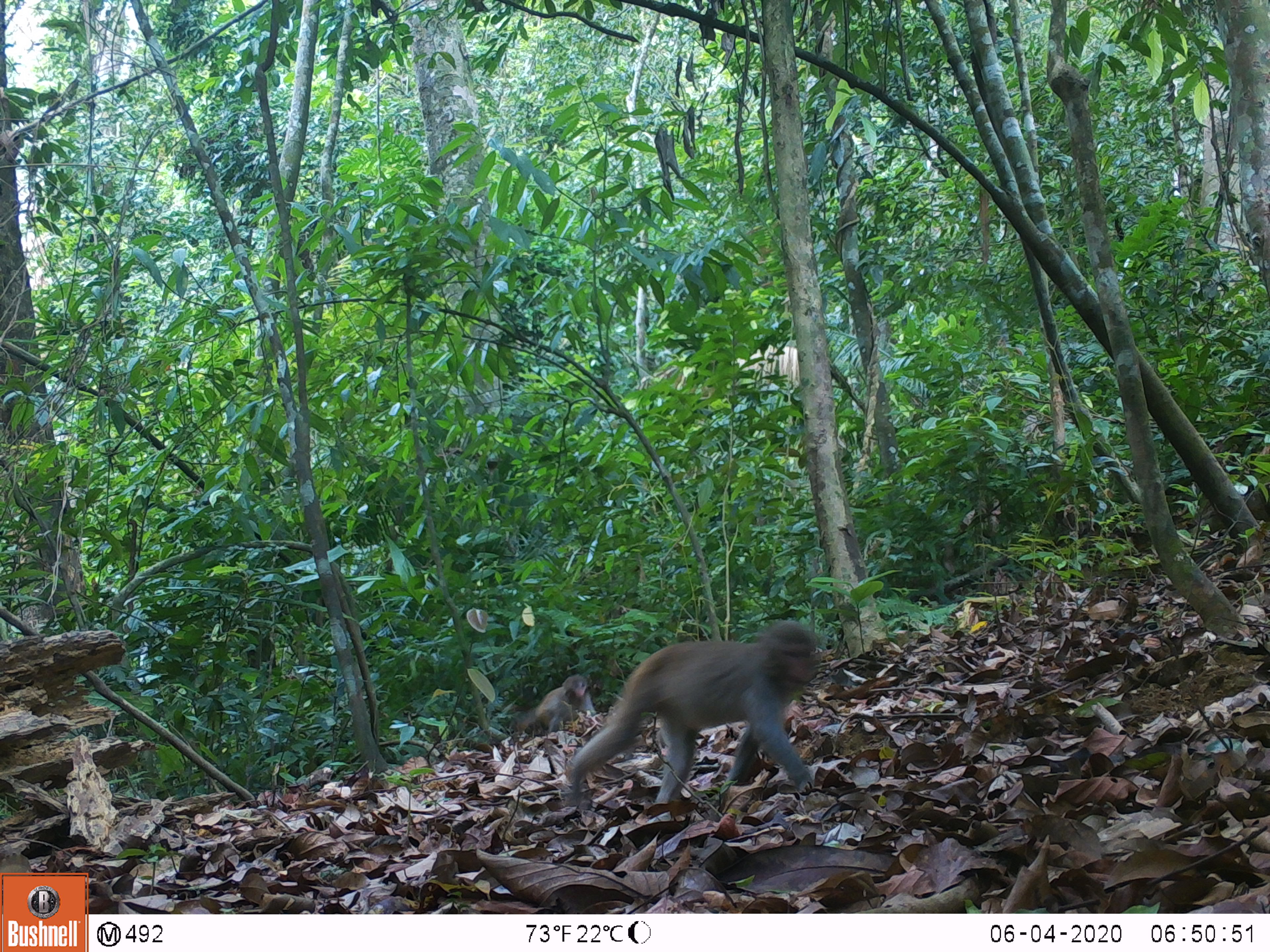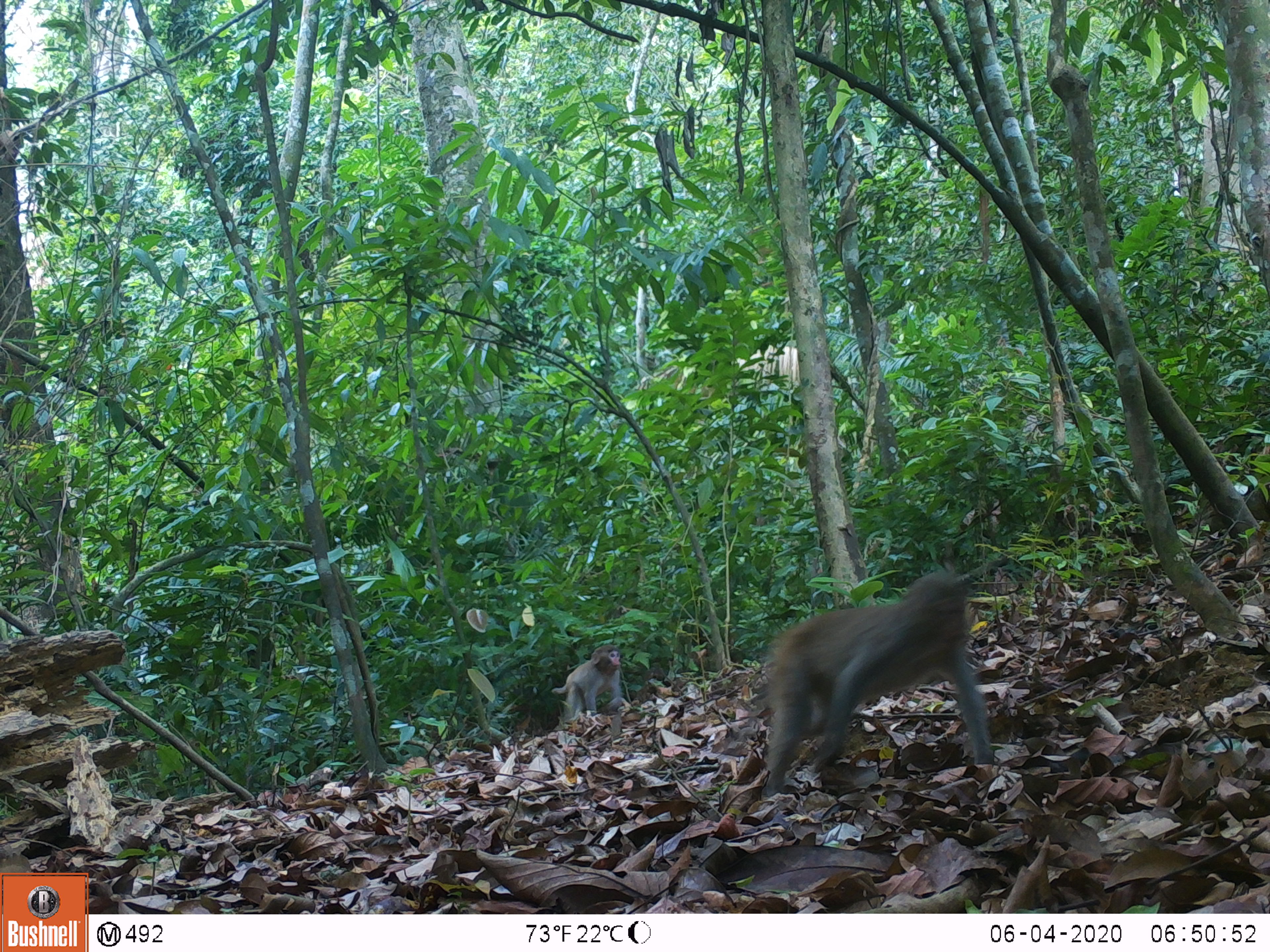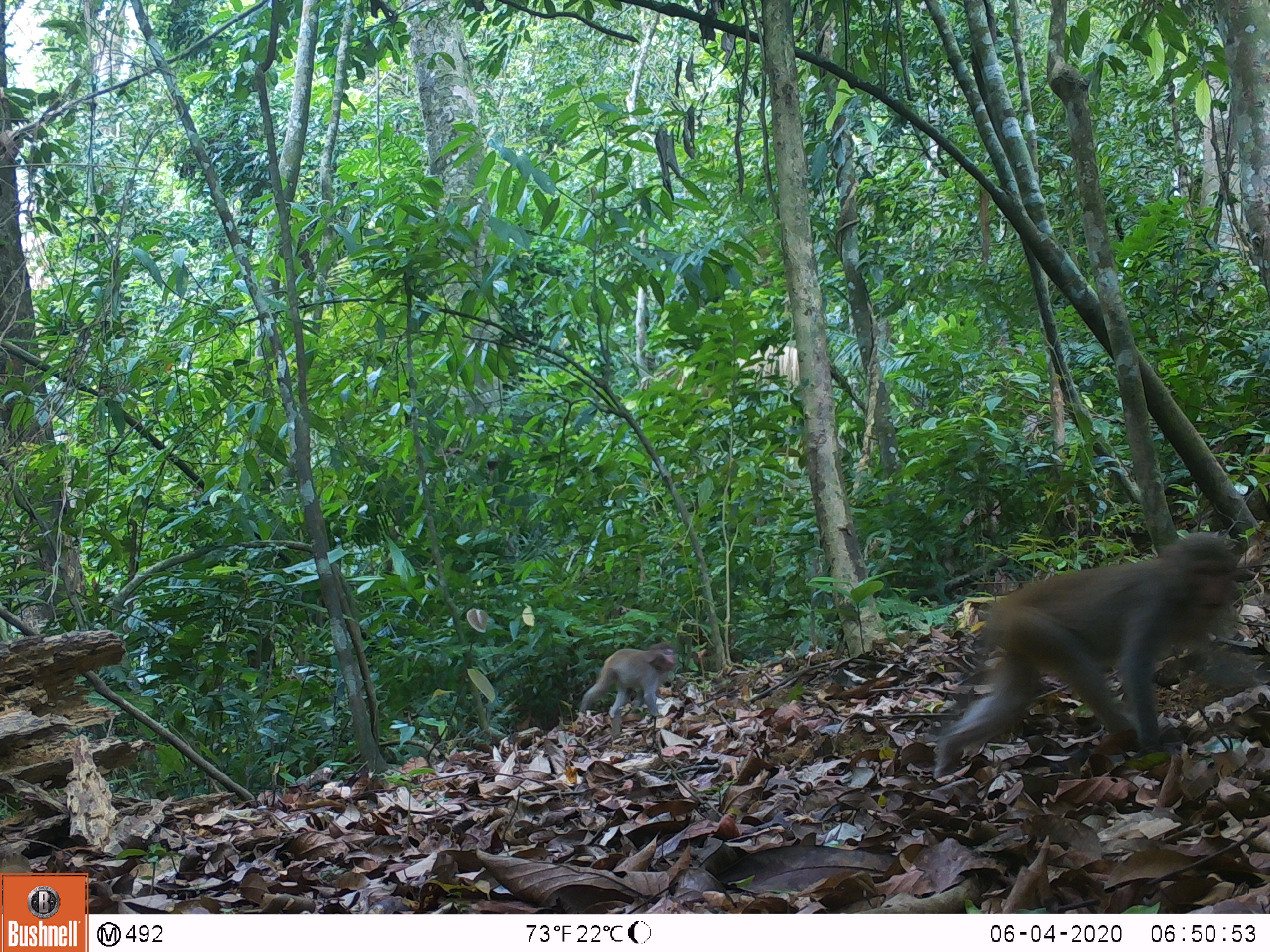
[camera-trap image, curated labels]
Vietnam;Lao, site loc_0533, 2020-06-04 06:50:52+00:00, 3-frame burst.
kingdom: Animalia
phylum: Chordata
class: Mammalia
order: Primates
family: Cercopithecidae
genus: Macaca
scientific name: Macaca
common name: macaques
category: assam or rhesus macaque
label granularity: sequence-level